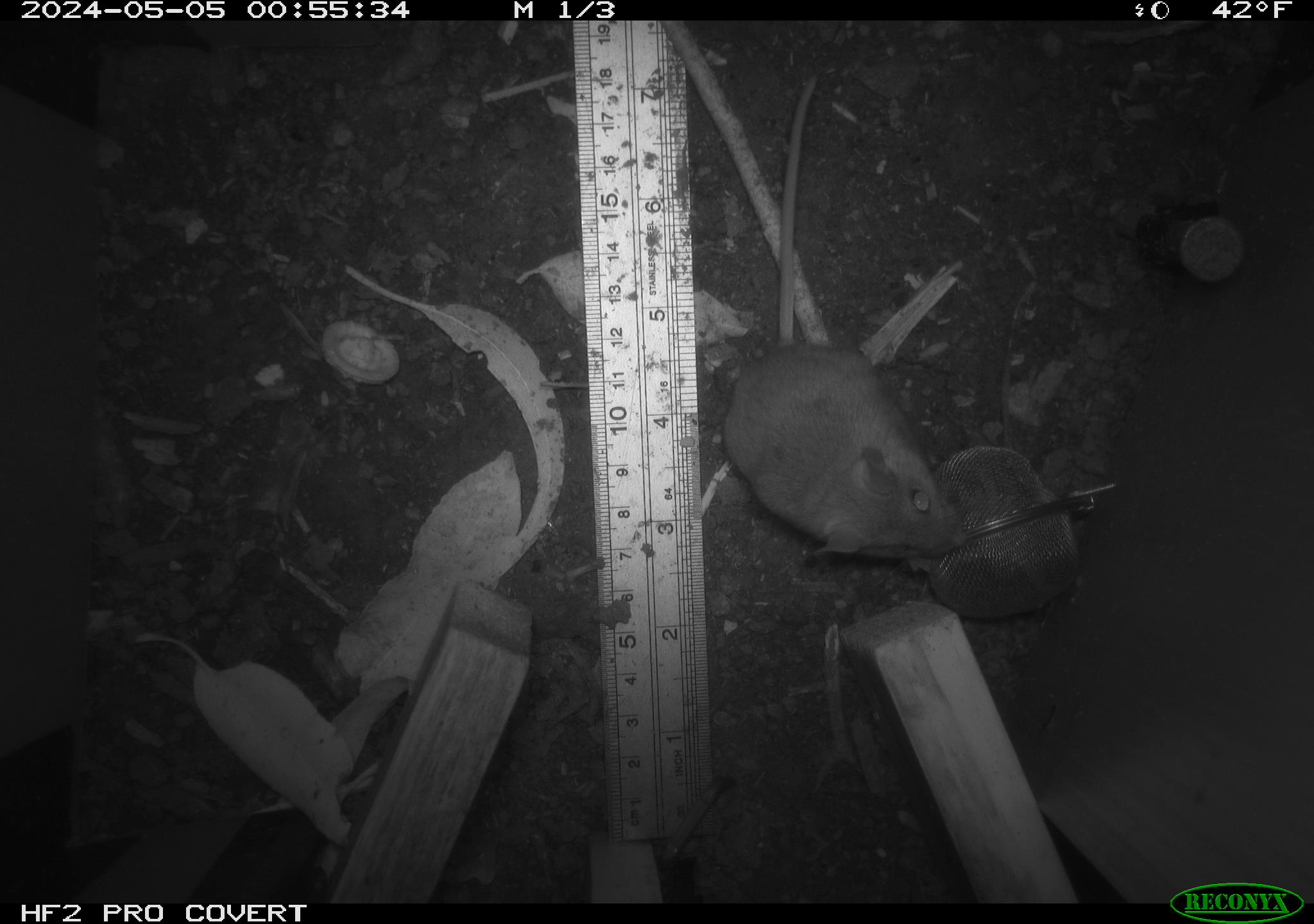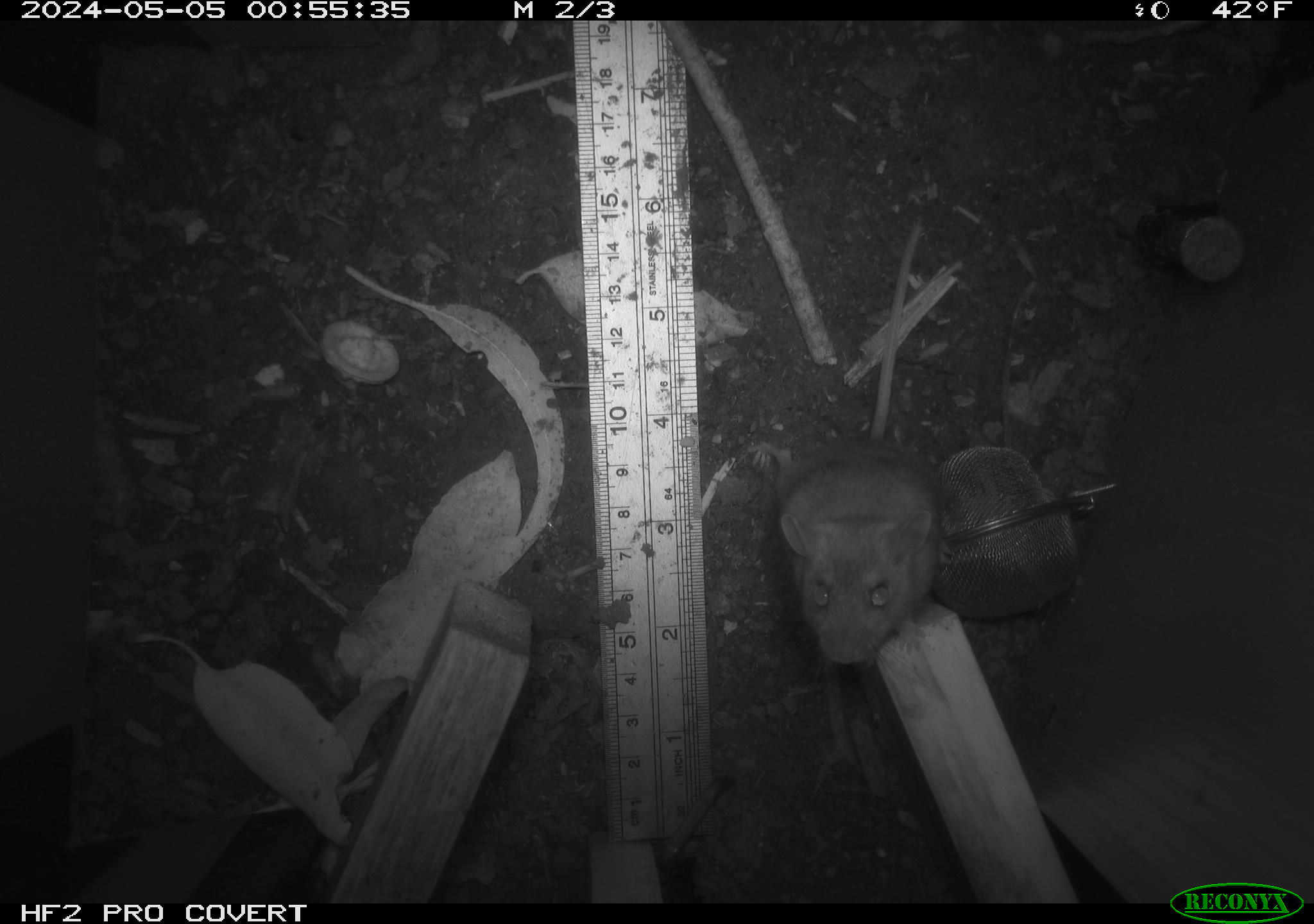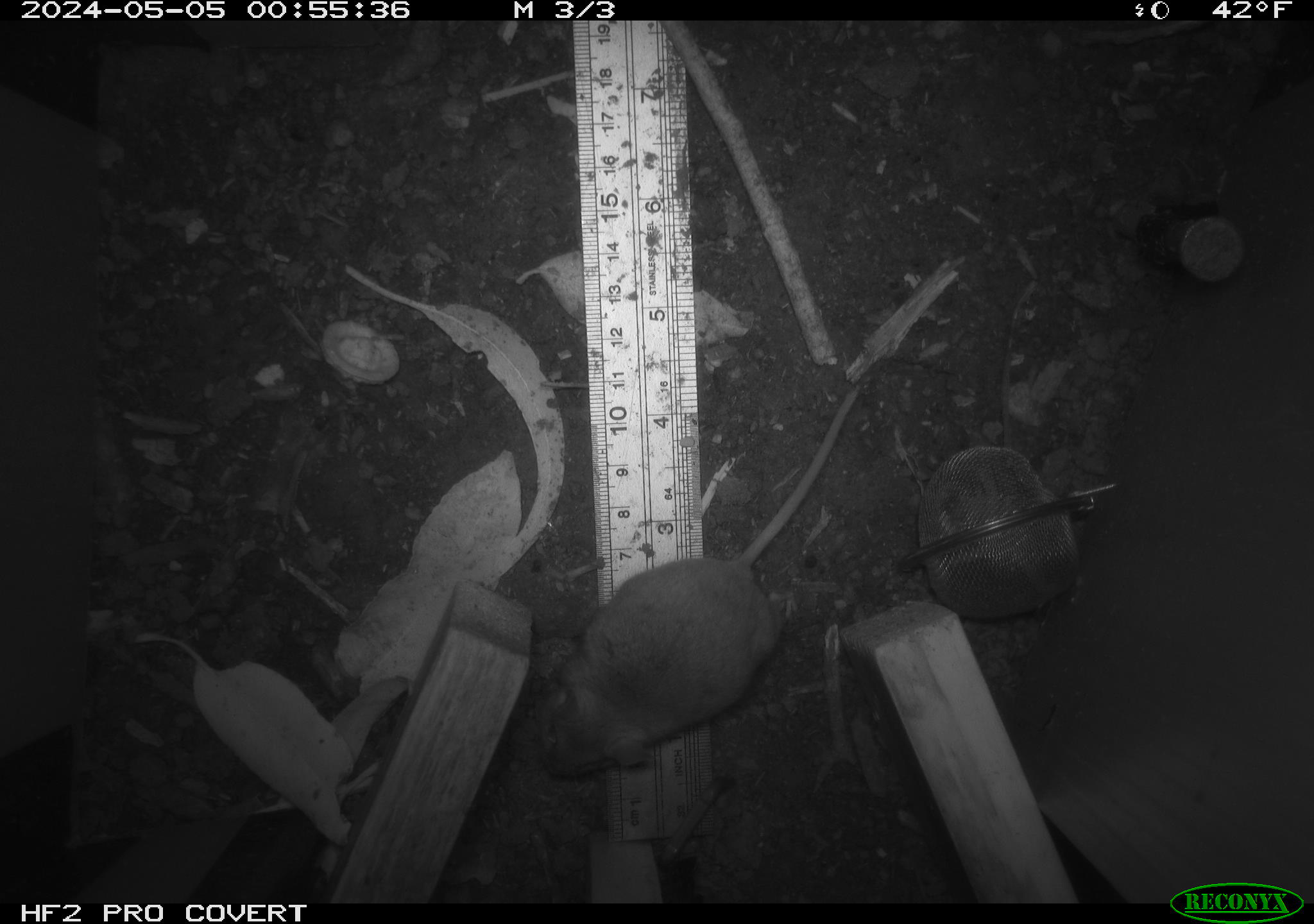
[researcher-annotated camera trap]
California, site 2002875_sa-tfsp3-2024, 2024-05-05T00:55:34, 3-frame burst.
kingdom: Animalia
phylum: Chordata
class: Mammalia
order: Rodentia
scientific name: Rodentia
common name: mouse species